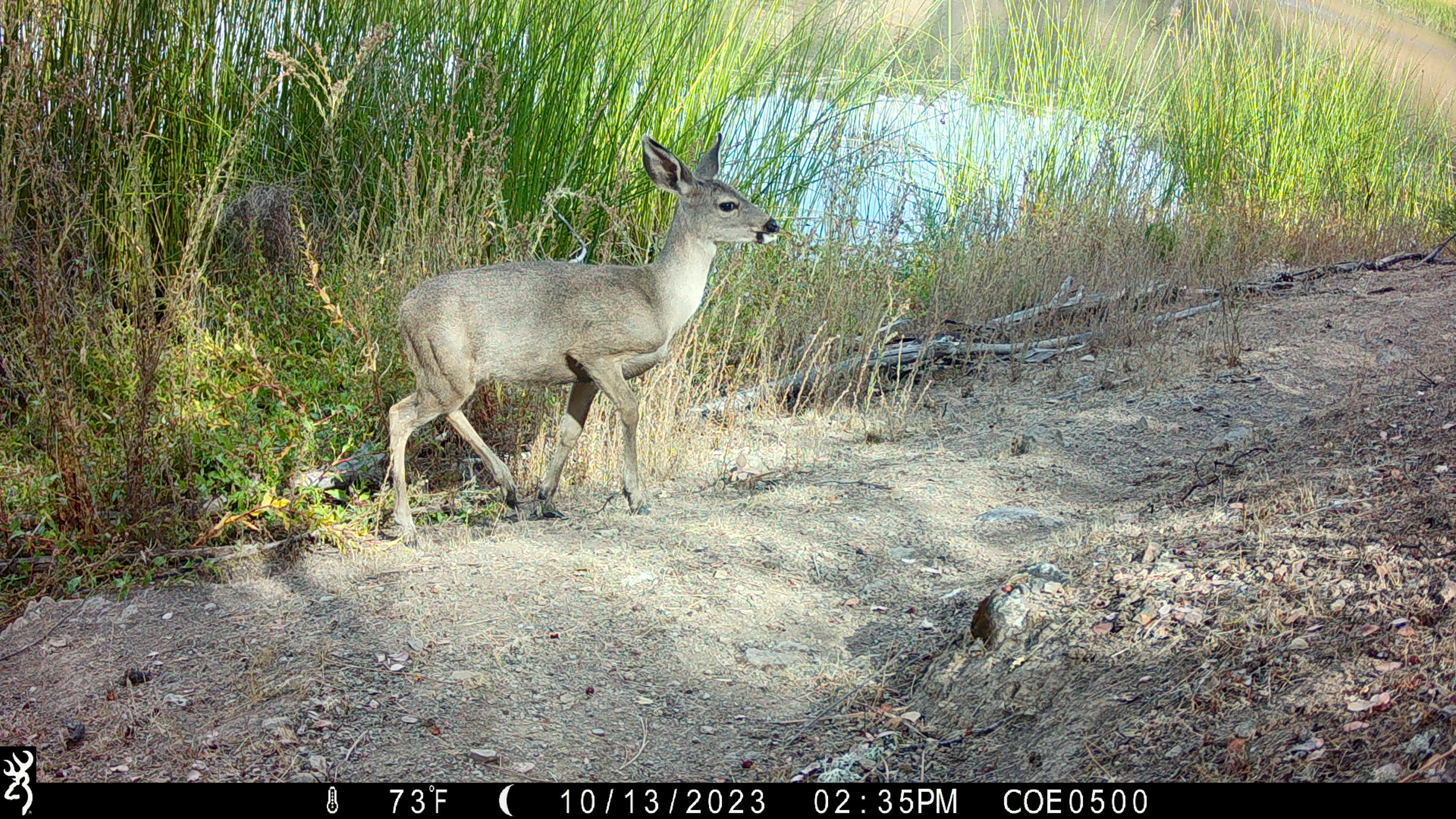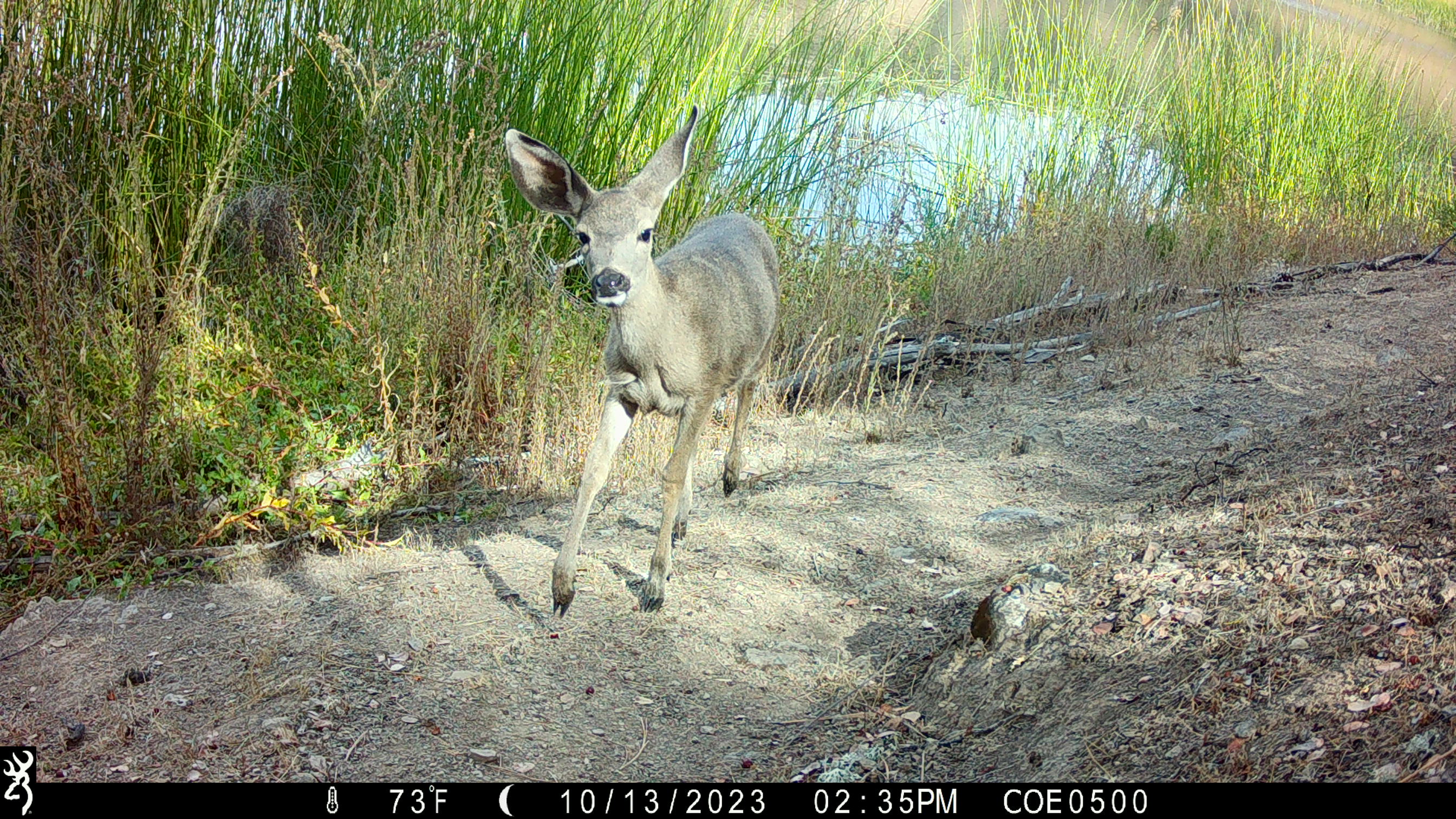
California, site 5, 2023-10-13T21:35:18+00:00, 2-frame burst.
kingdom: Animalia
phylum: Chordata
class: Mammalia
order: Artiodactyla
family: Cervidae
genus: Odocoileus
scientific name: Odocoileus hemionus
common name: mule deer